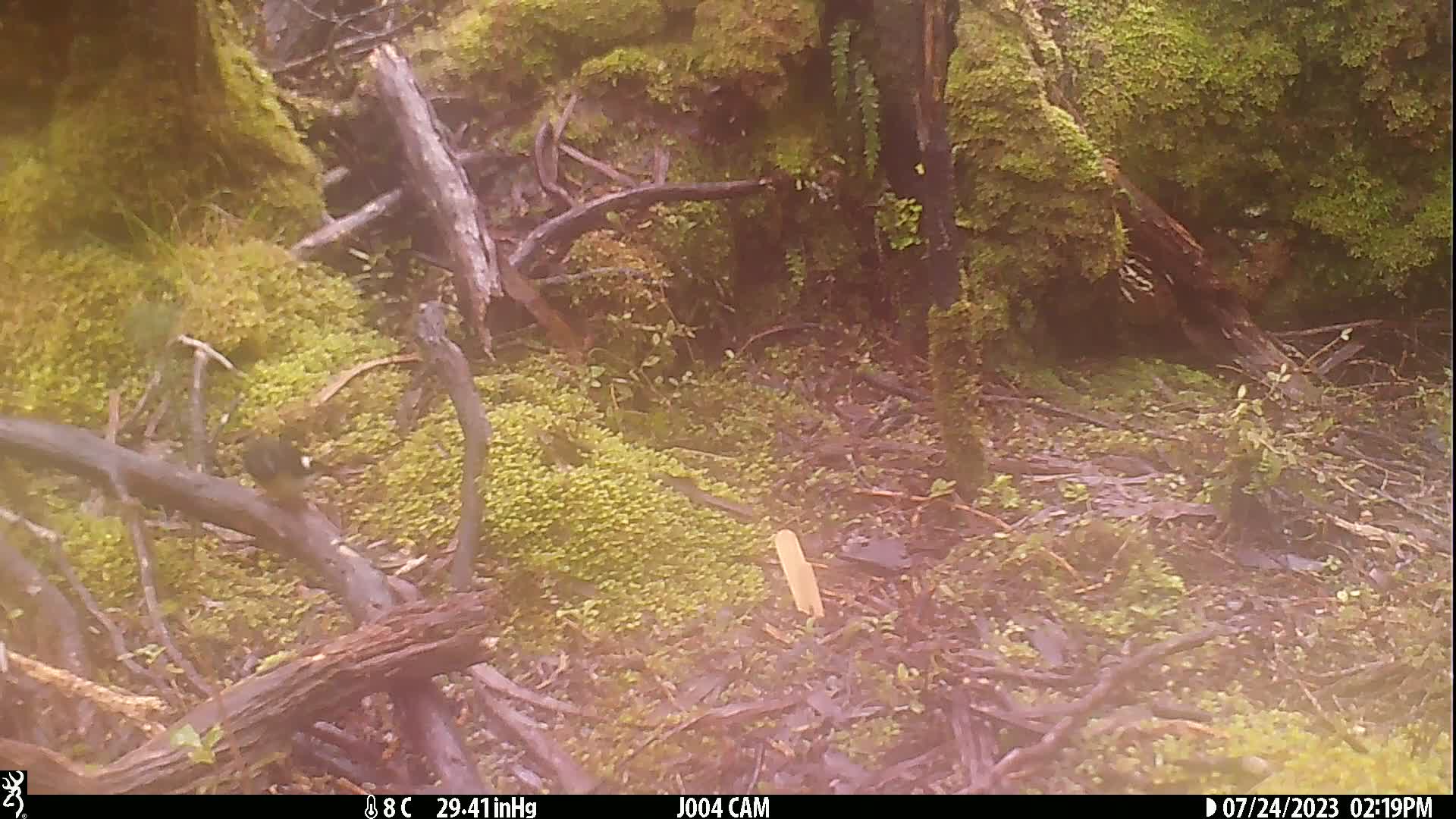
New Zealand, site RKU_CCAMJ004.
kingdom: Animalia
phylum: Chordata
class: Aves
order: Passeriformes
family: Petroicidae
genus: Petroica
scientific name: Petroica macrocephala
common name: tomtit